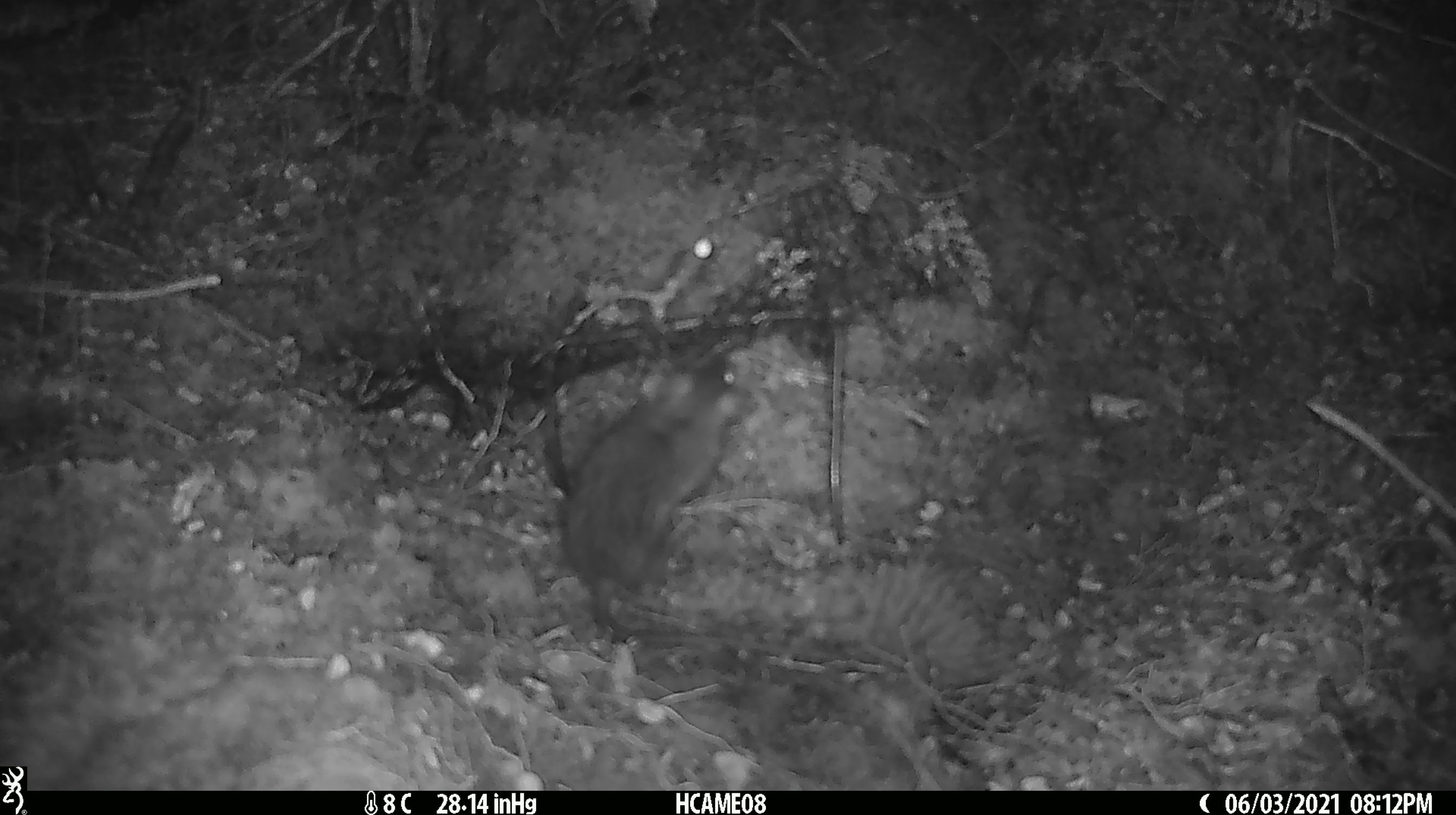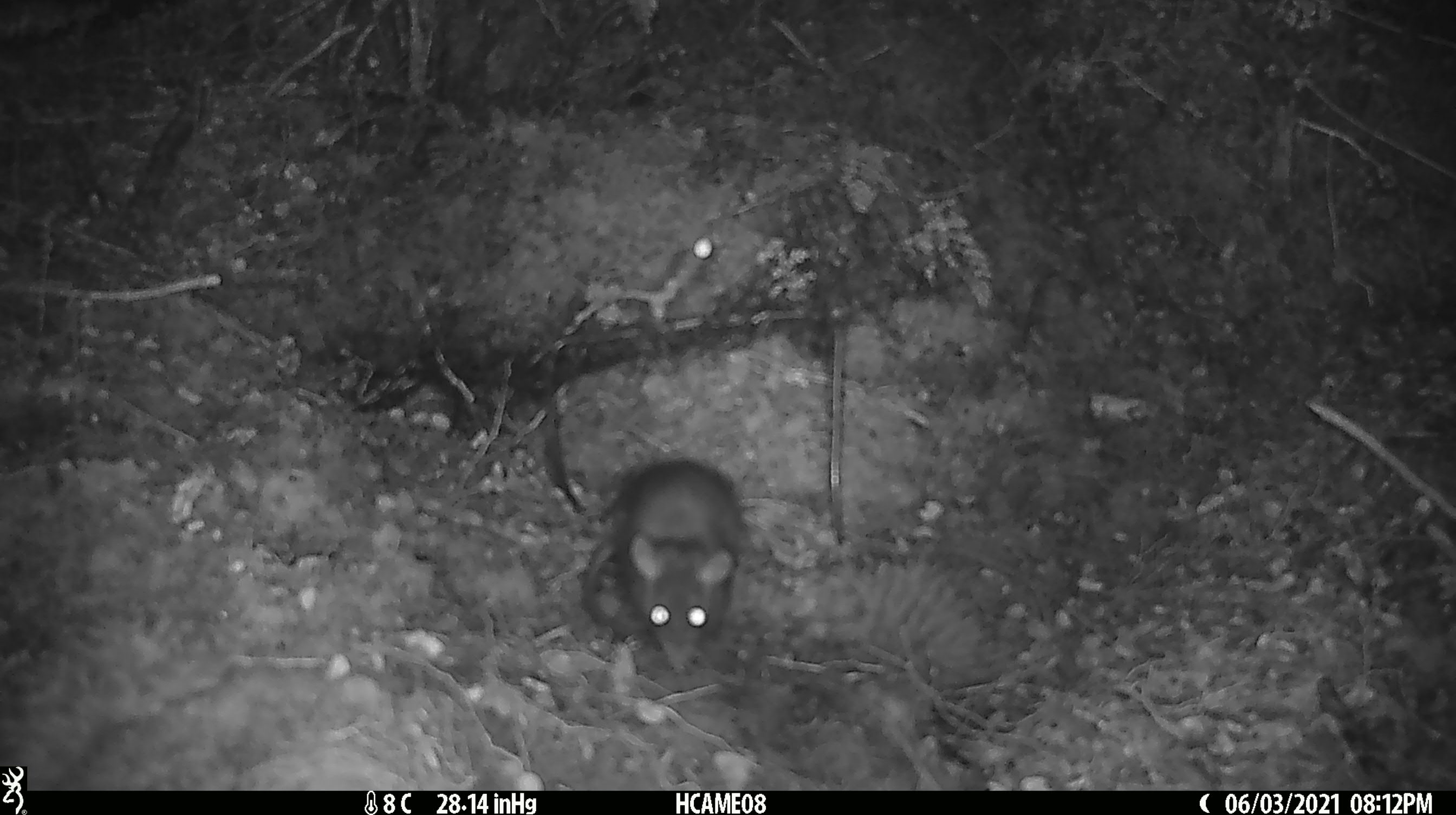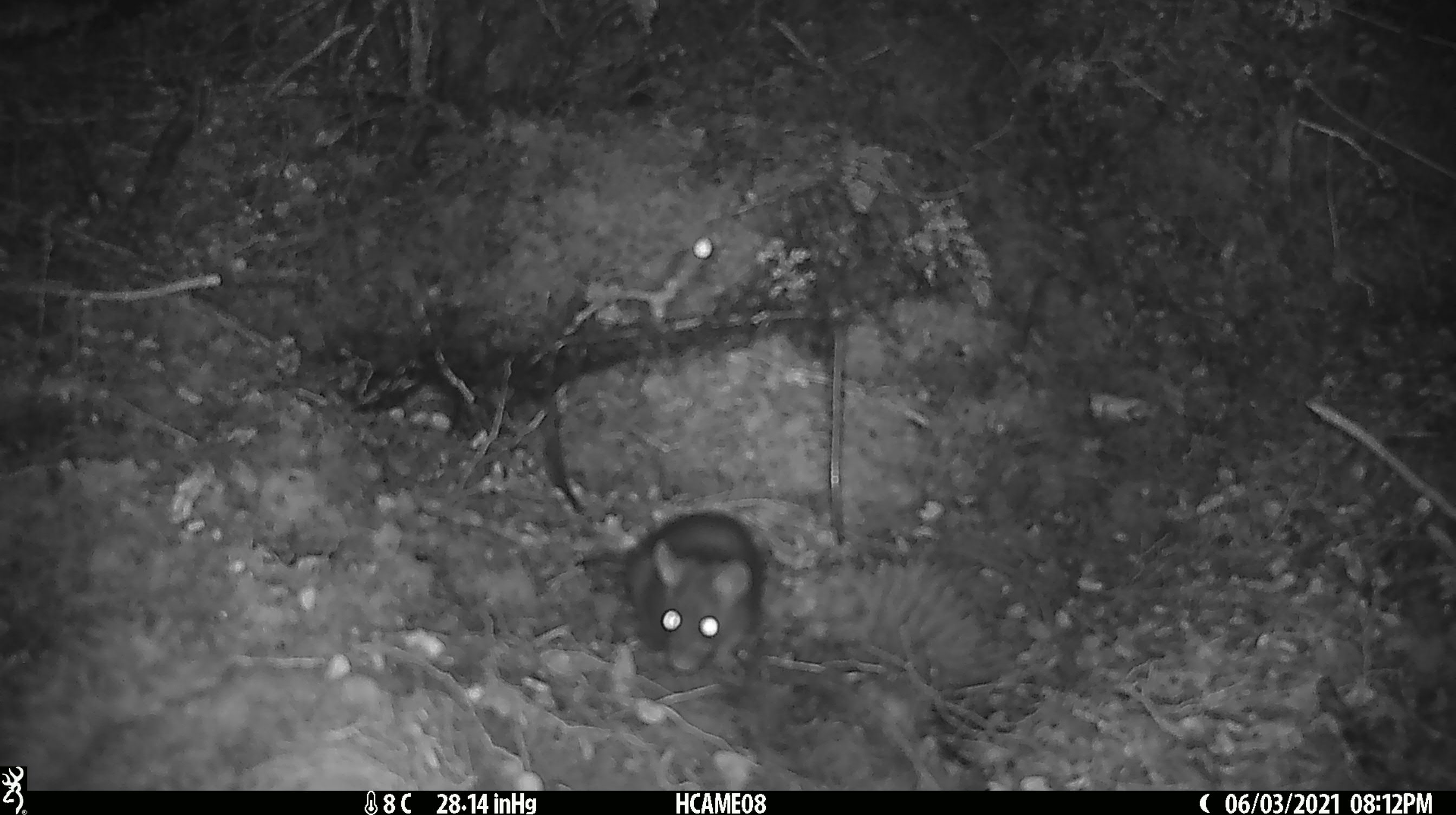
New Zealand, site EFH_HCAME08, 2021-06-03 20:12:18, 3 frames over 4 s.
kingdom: Animalia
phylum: Chordata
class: Mammalia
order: Rodentia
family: Muridae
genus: Rattus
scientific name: Rattus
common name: rat